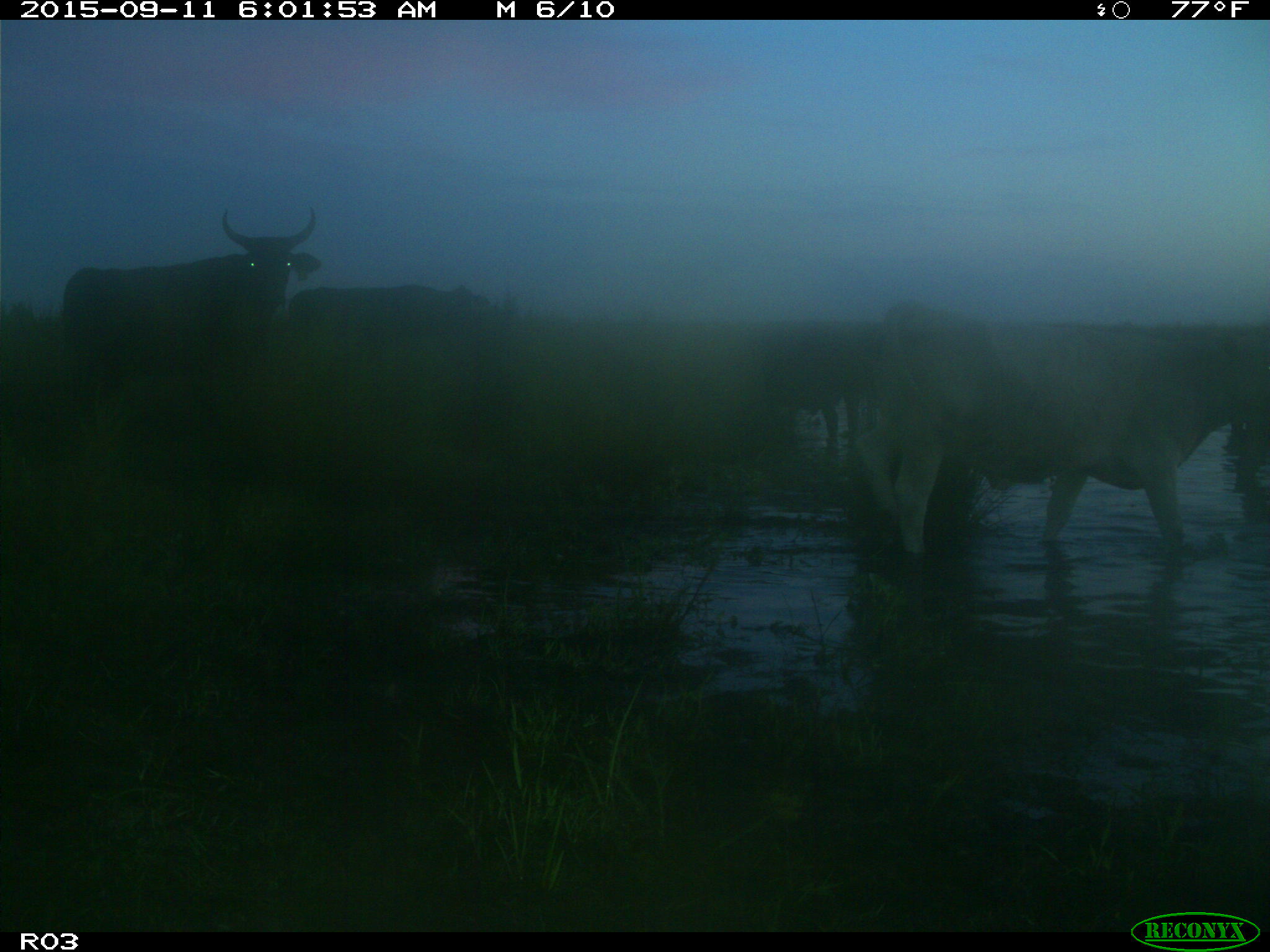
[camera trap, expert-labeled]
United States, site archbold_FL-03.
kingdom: Animalia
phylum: Chordata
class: Mammalia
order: Artiodactyla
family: Bovidae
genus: Bos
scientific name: Bos taurus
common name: domestic cow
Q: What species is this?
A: Bos taurus (domestic cow).